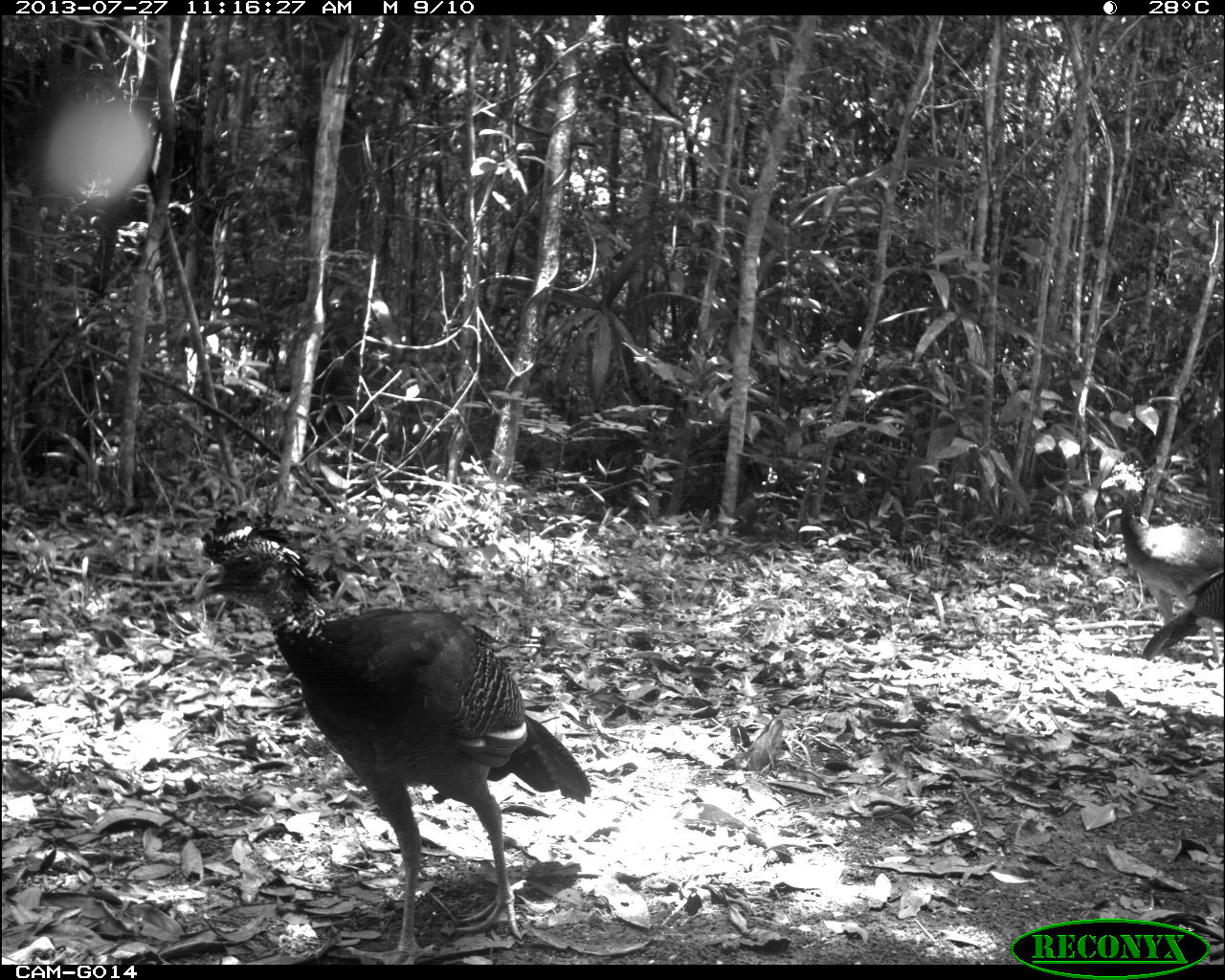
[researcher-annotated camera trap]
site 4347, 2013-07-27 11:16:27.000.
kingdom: Animalia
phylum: Chordata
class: Aves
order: Galliformes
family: Cracidae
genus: Crax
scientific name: Crax rubra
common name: great curassow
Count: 4.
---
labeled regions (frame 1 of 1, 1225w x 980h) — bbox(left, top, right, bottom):
crax rubra: bbox(199, 508, 590, 965); bbox(1119, 490, 1224, 660)